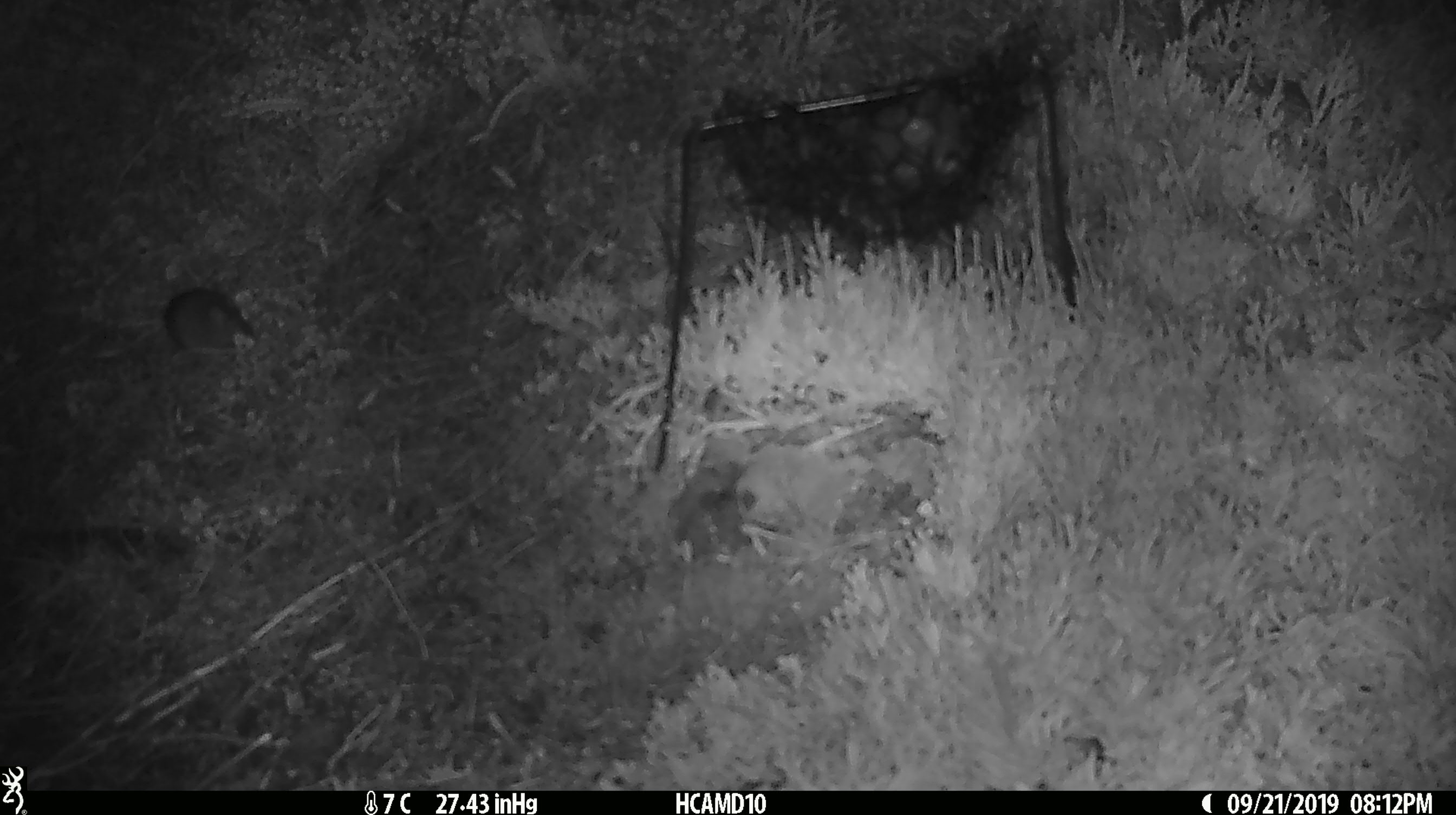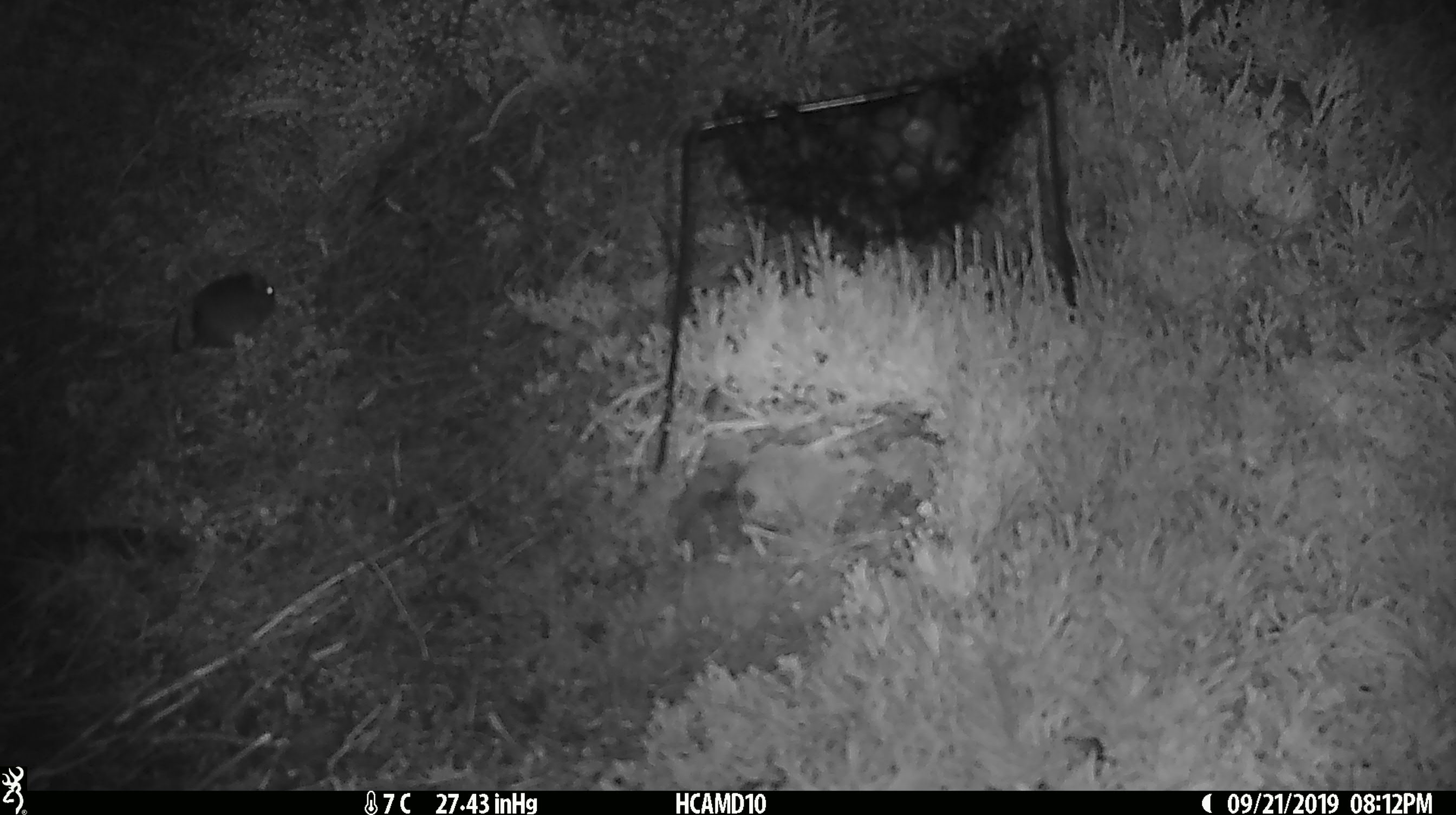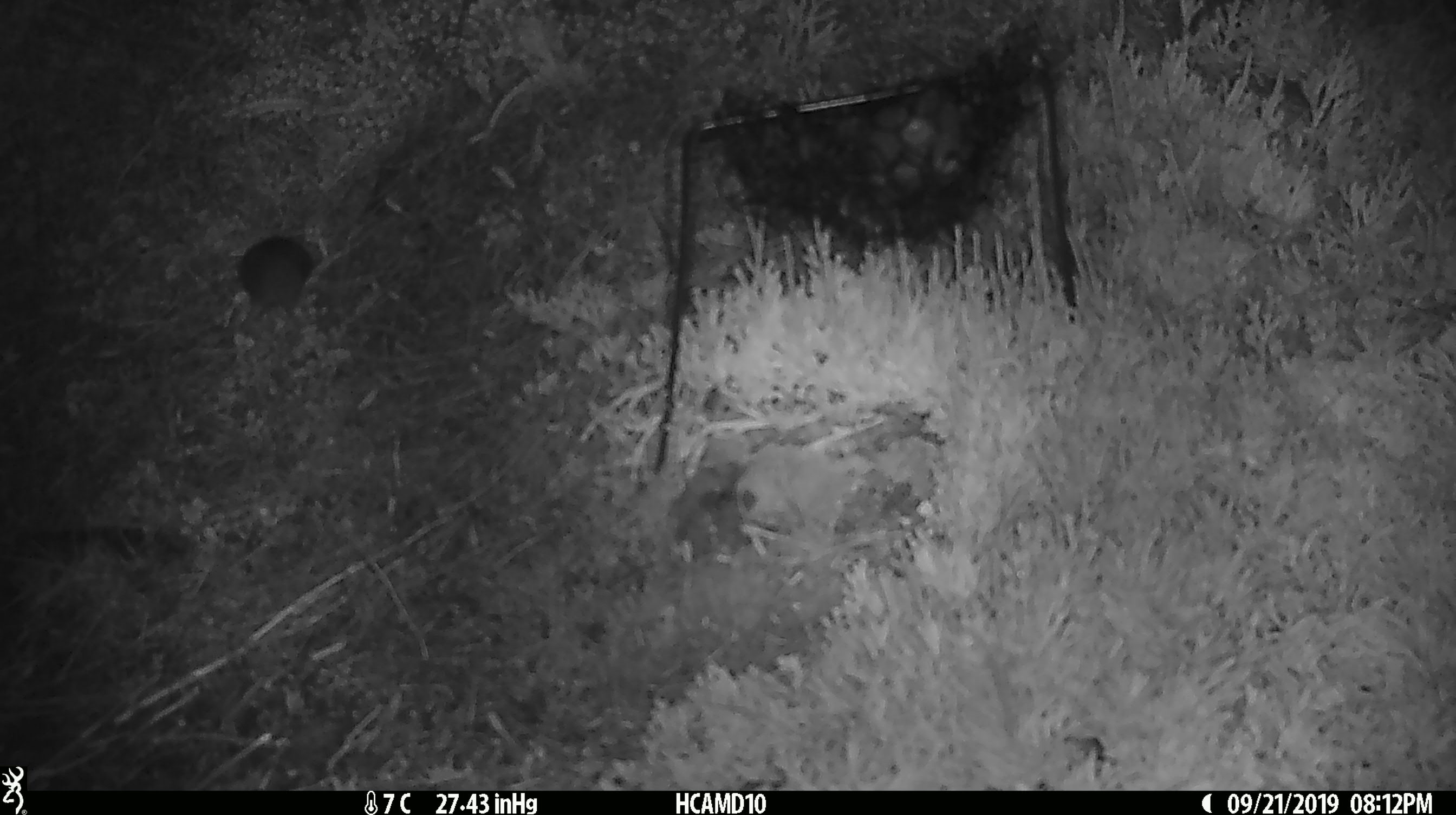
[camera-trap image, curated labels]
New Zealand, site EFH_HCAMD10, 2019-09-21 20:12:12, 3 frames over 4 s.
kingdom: Animalia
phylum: Chordata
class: Mammalia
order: Rodentia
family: Muridae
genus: Mus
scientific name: Mus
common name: mouse